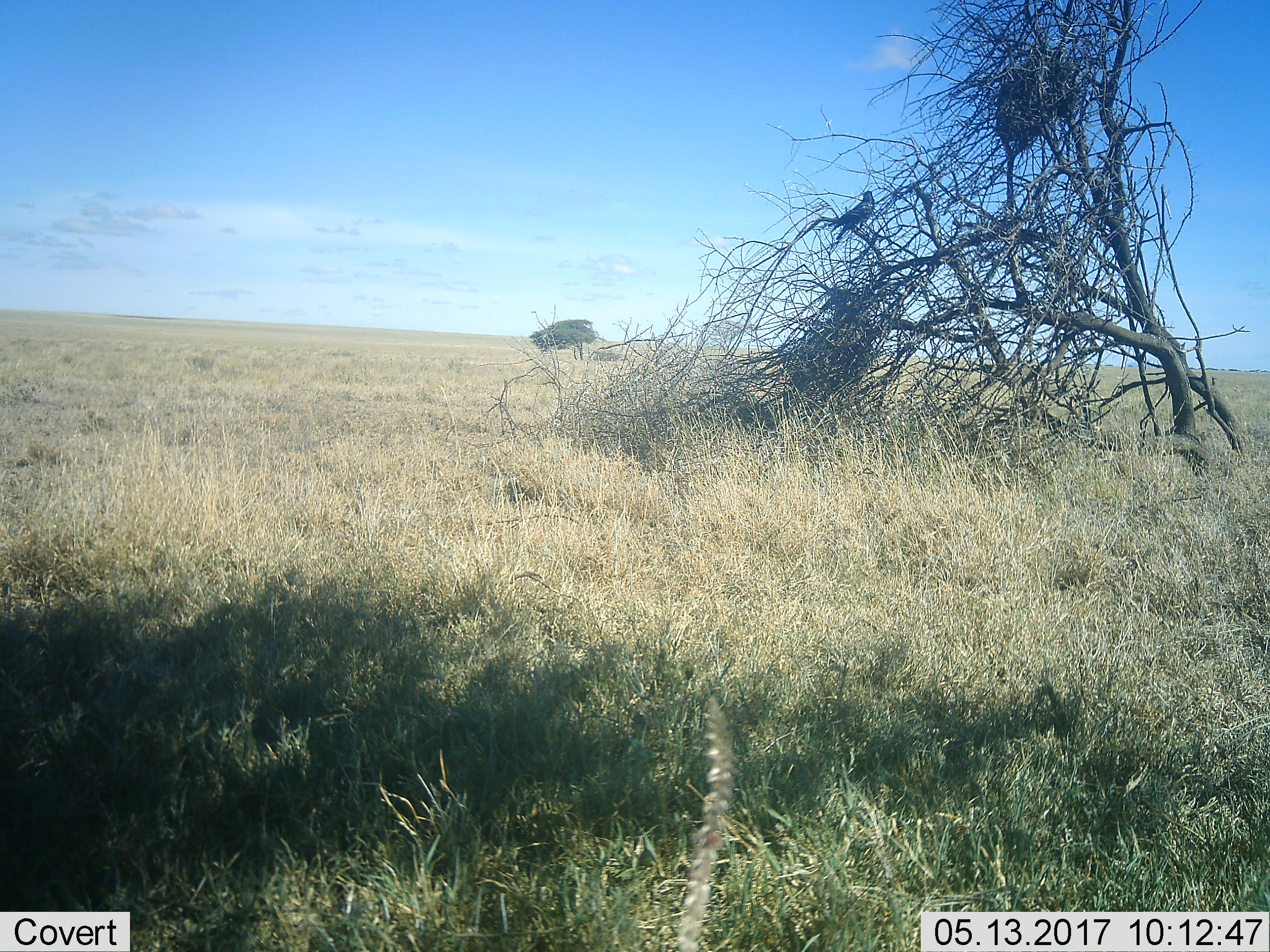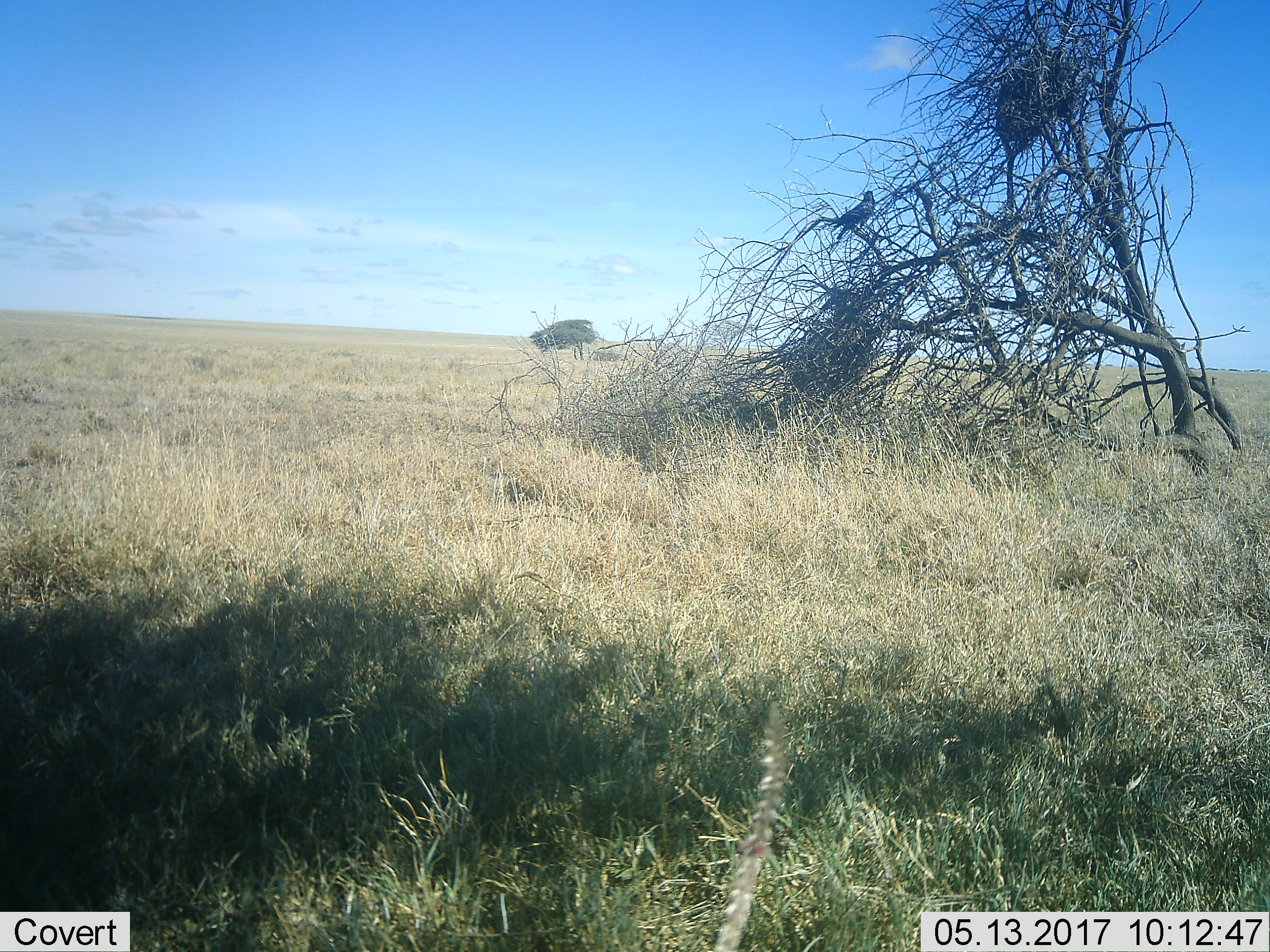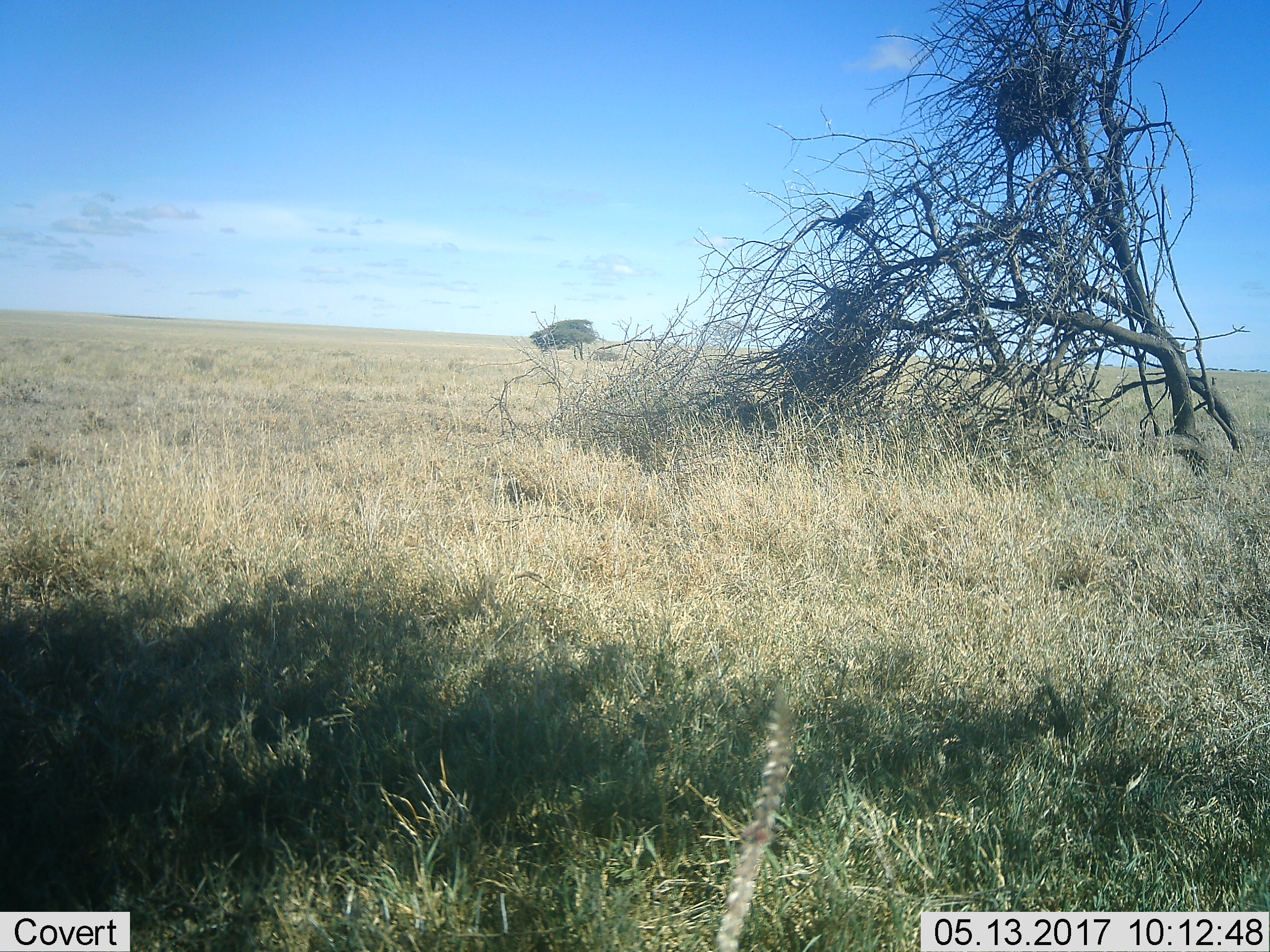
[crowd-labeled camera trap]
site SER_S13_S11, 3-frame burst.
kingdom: Animalia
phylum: Chordata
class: Aves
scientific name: Aves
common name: bird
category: birdother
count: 1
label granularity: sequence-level